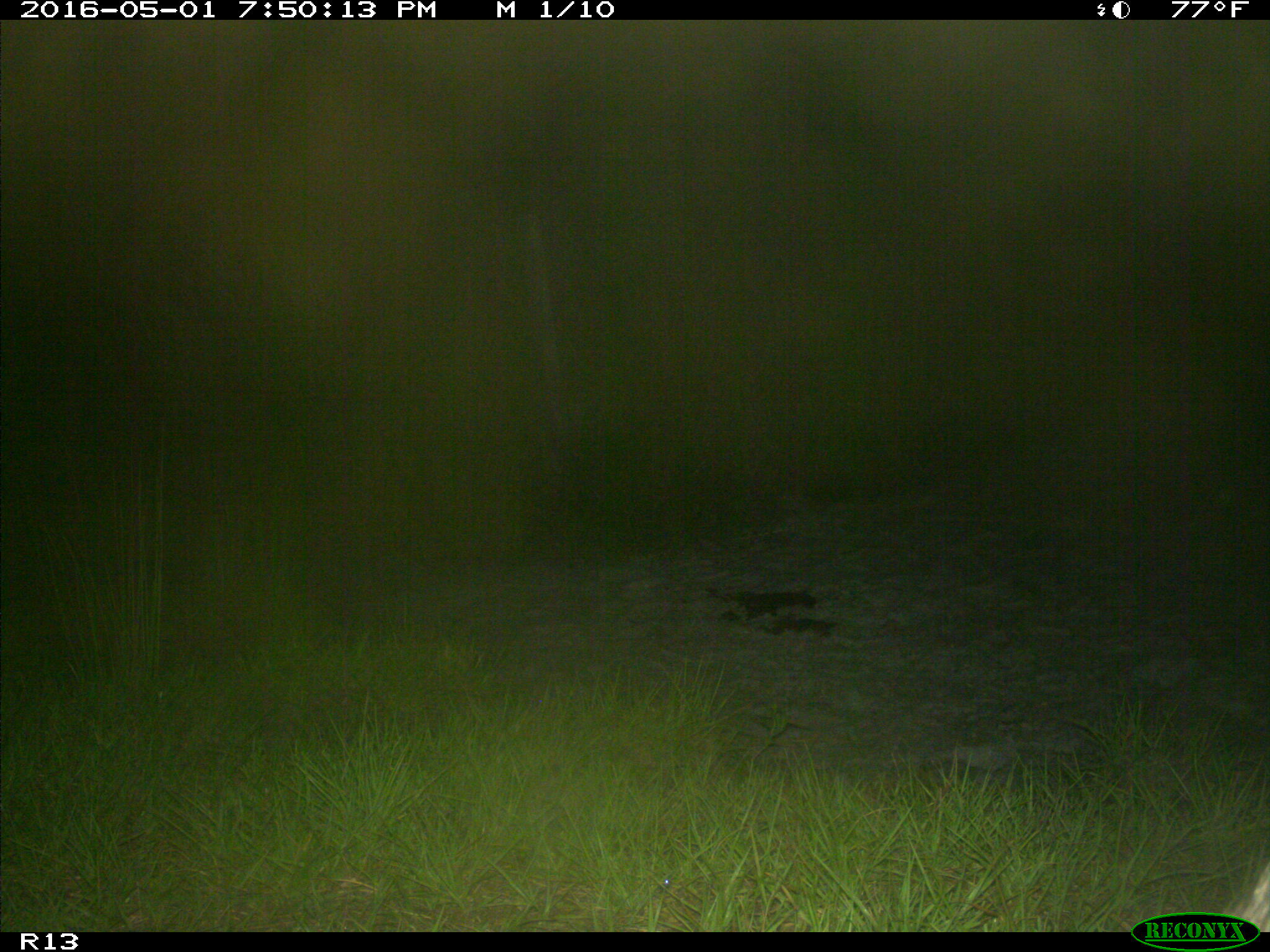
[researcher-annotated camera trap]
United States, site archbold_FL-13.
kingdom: Animalia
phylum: Chordata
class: Mammalia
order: Artiodactyla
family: Suidae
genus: Sus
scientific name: Sus scrofa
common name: wild boar